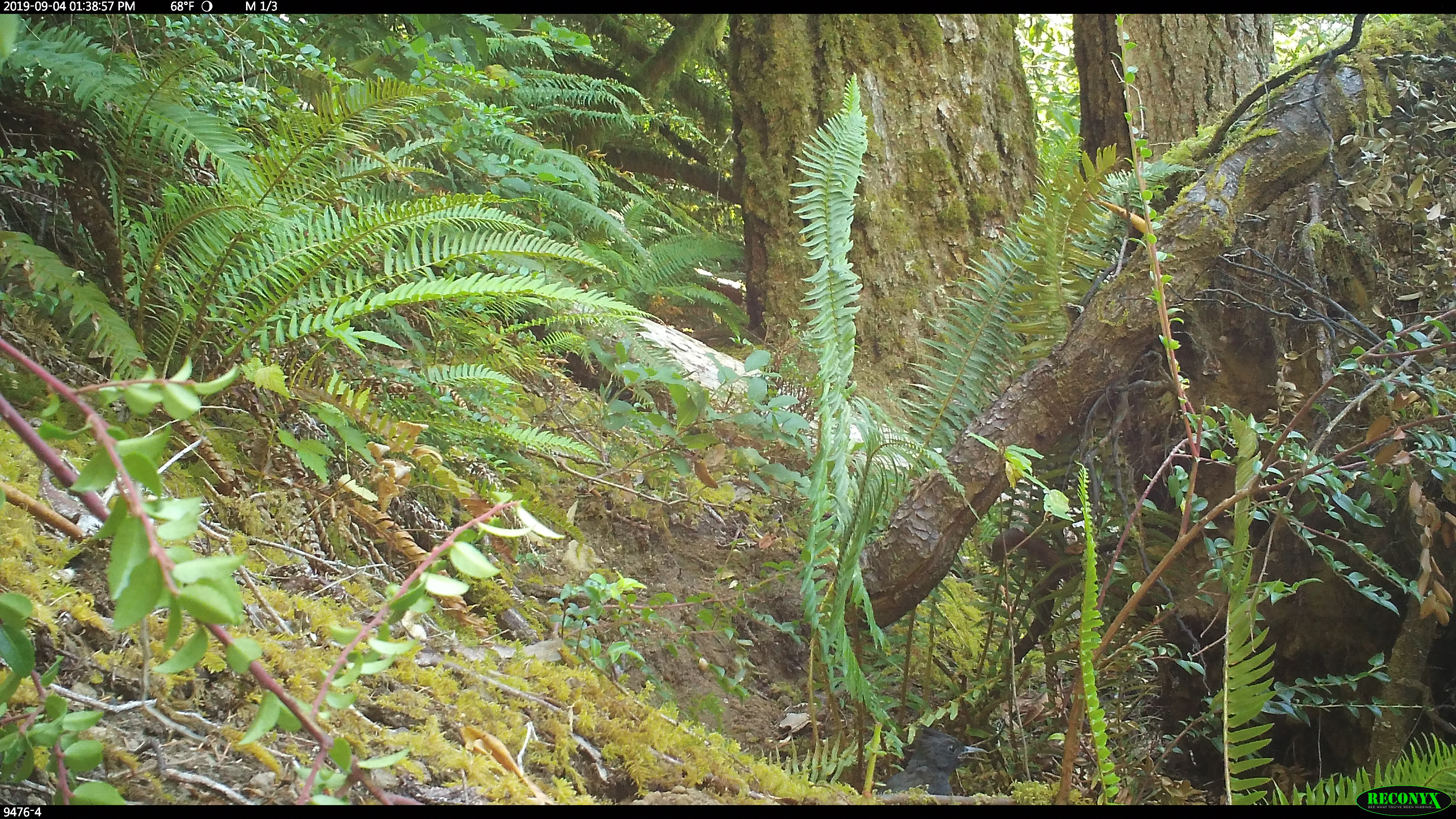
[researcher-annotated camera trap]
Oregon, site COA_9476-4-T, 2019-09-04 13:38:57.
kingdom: Animalia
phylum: Chordata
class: Aves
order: Passeriformes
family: Corvidae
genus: Cyanocitta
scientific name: Cyanocitta stelleri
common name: steller's jay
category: stellers jay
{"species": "stellers jay (steller's jay) (Cyanocitta stelleri)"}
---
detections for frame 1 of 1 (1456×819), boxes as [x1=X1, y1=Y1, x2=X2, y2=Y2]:
stellers jay: [x1=871, y1=726, x2=991, y2=798]